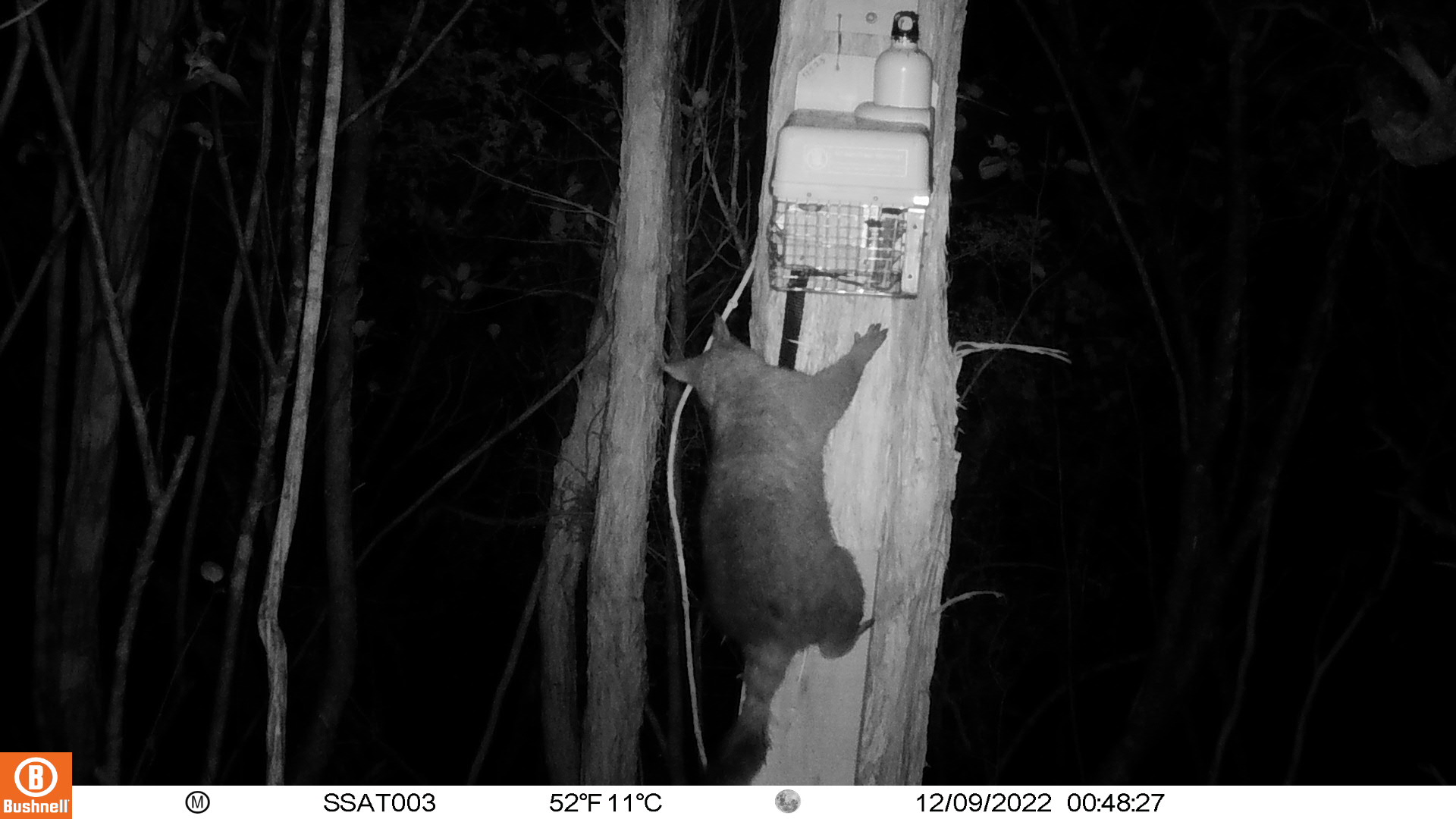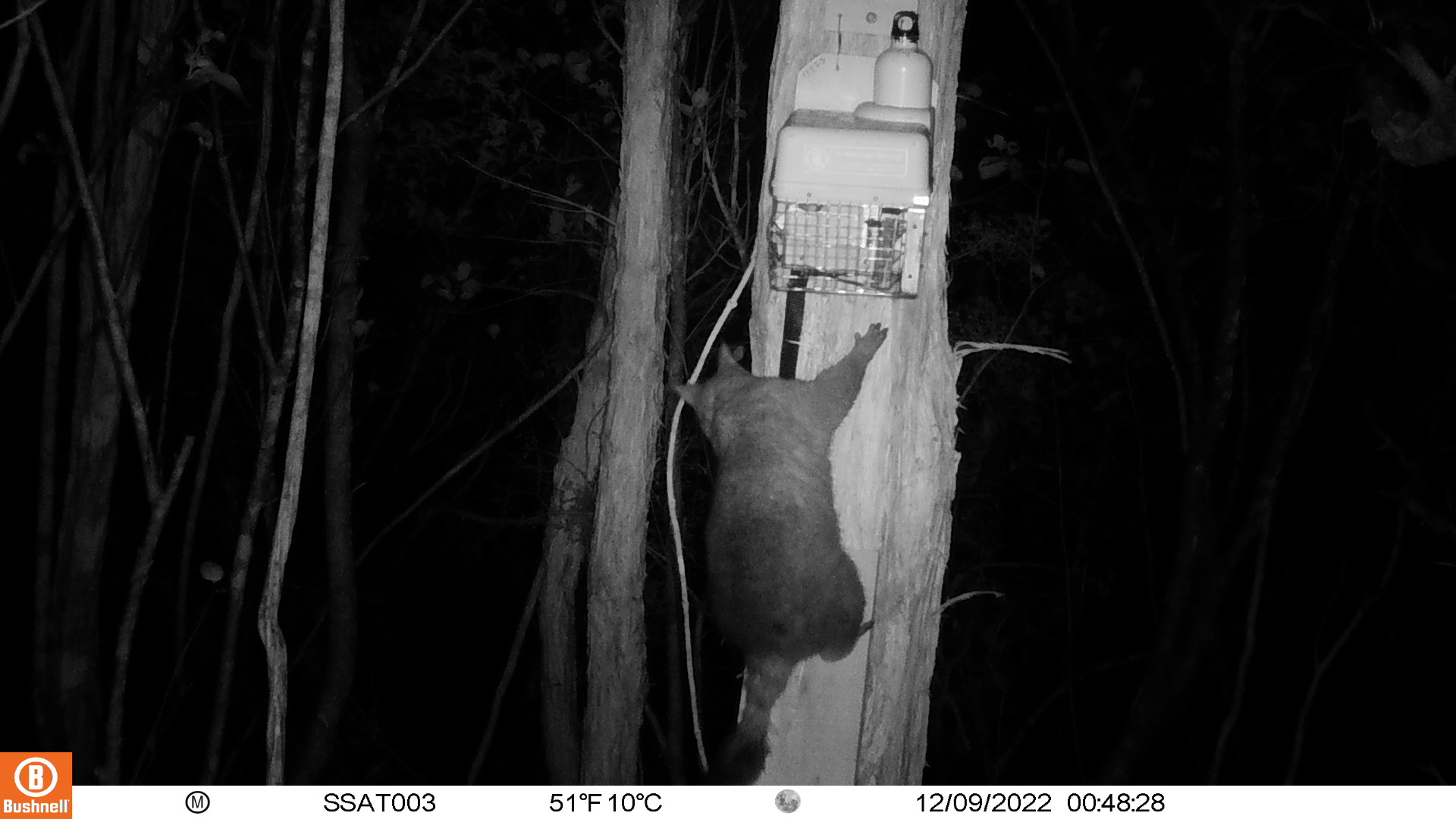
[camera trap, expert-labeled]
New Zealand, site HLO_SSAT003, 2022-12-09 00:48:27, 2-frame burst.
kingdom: Animalia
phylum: Chordata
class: Mammalia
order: Diprotodontia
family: Phalangeridae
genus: Trichosurus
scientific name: Trichosurus vulpecula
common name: common brushtail possum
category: possum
Possum (common brushtail possum) (Trichosurus vulpecula).